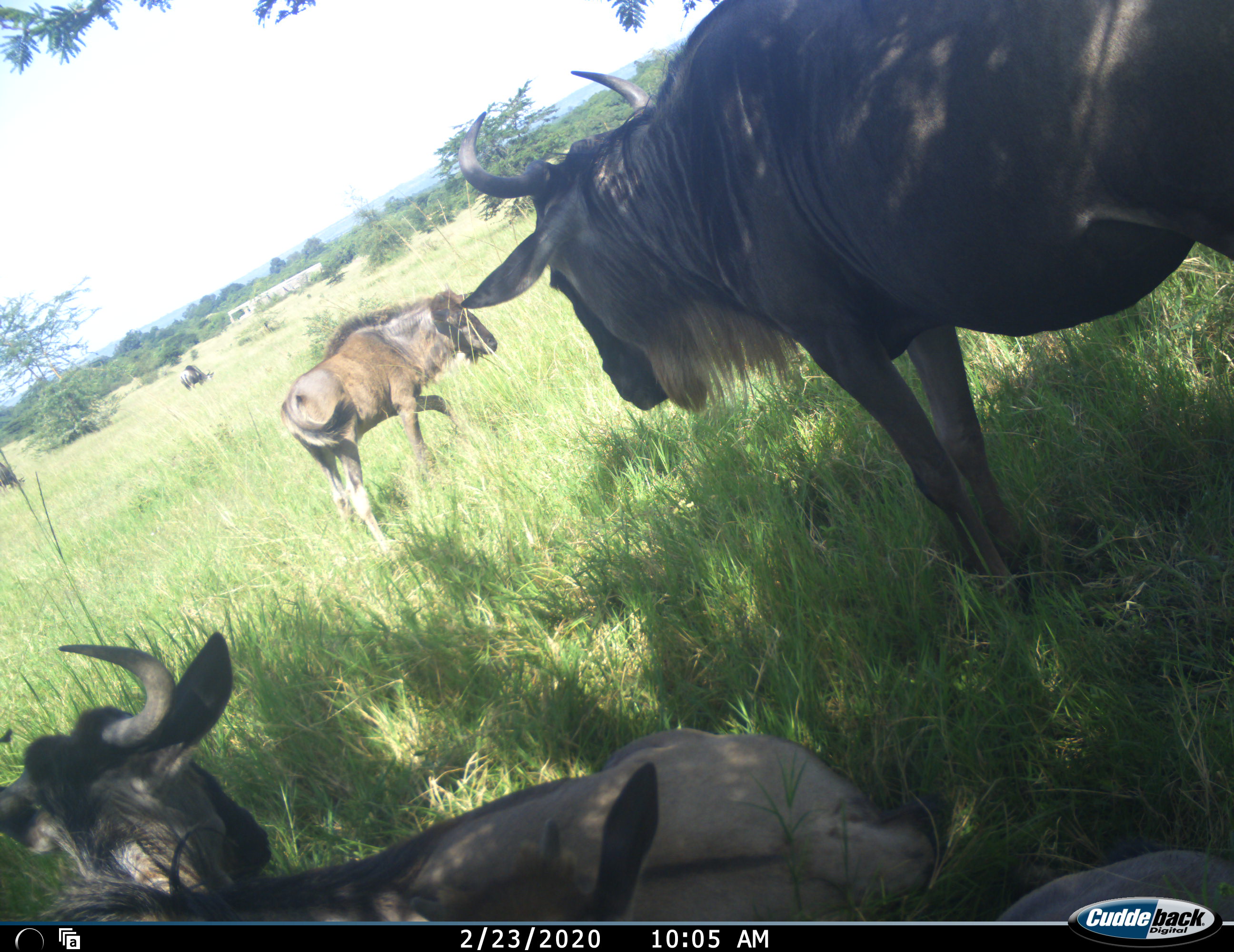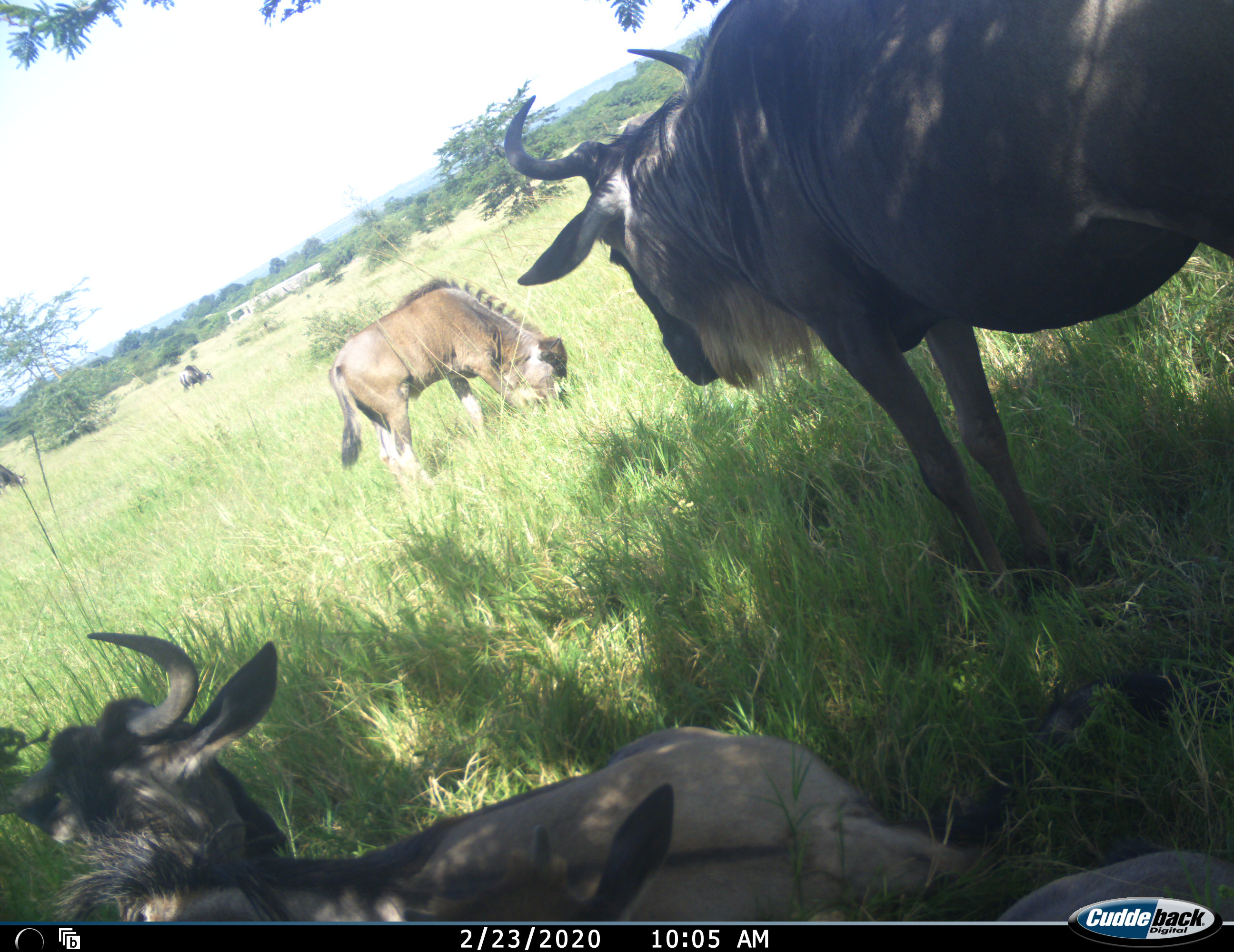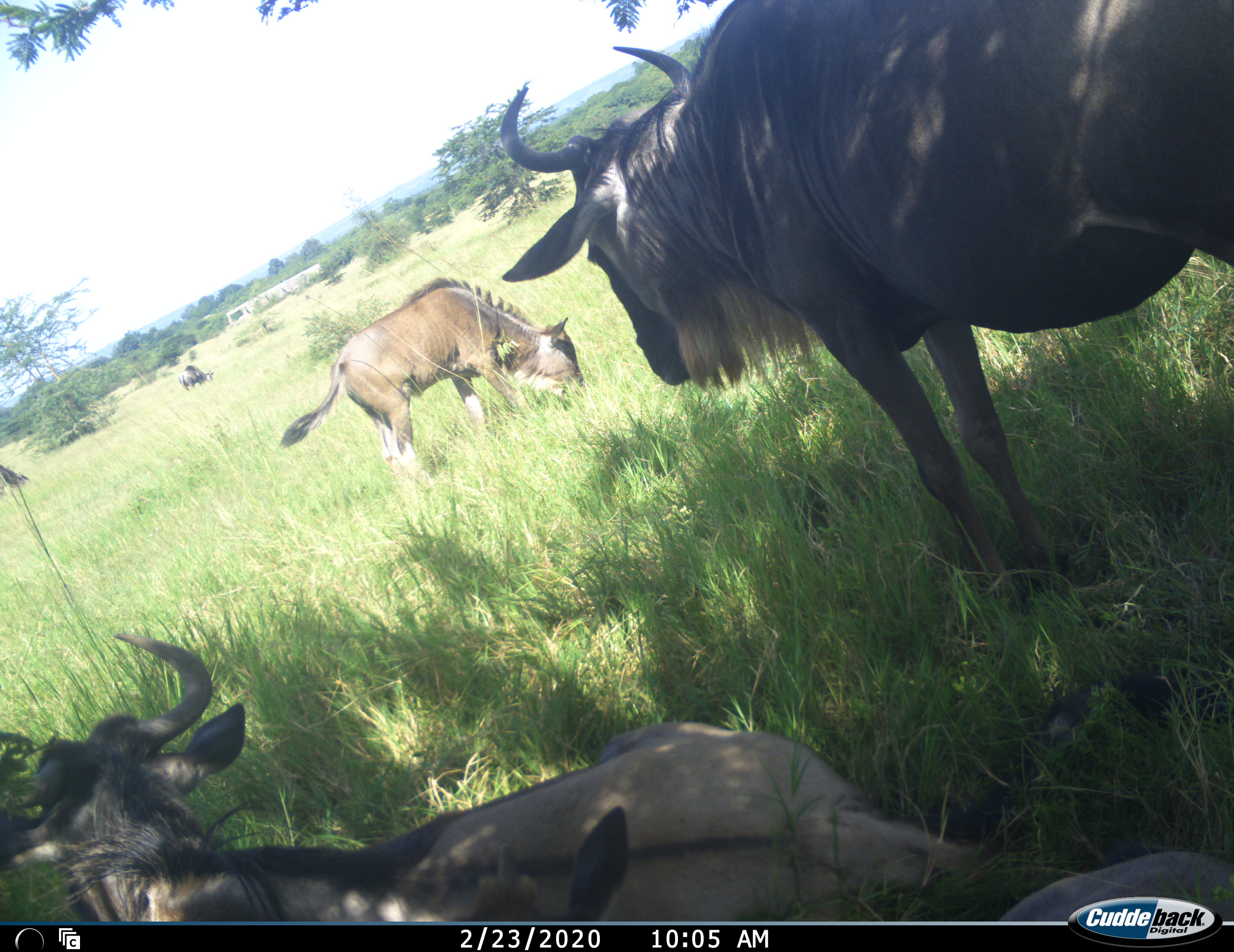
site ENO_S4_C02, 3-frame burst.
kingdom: Animalia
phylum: Chordata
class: Mammalia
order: Artiodactyla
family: Bovidae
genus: Connochaetes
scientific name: Connochaetes taurinus taurinus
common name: blue wildebeest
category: wildebeestblue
Wildebeestblue (blue wildebeest) (Connochaetes taurinus taurinus), count 5. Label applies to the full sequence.